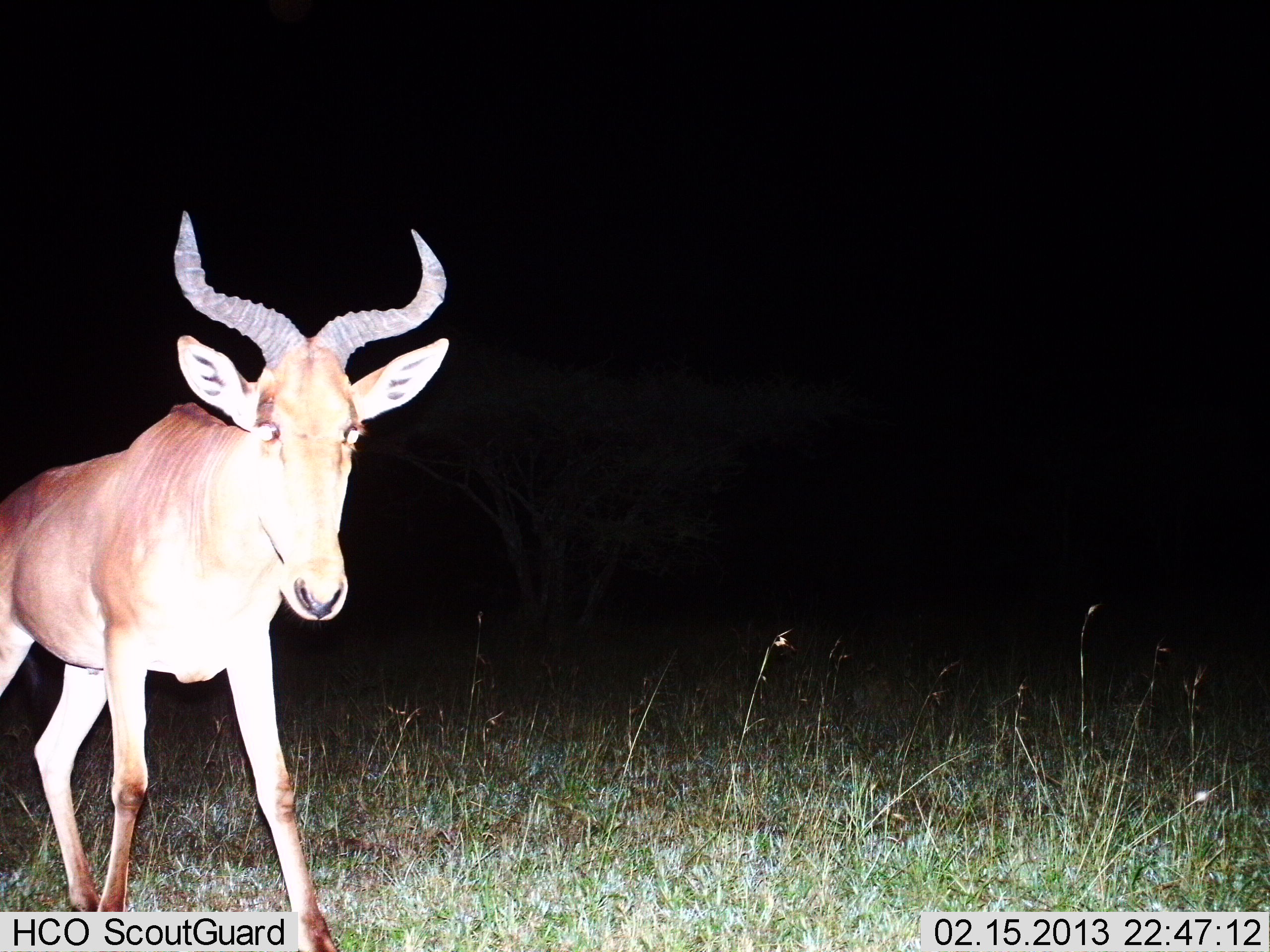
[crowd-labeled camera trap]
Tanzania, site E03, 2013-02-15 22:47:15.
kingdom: Animalia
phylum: Chordata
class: Mammalia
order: Artiodactyla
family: Bovidae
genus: Alcelaphus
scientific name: Alcelaphus buselaphus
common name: hartebeest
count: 1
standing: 88%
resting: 0%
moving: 12%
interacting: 0%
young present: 0%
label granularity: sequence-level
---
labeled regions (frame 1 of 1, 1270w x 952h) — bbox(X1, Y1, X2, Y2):
animal: bbox(0, 209, 449, 952)